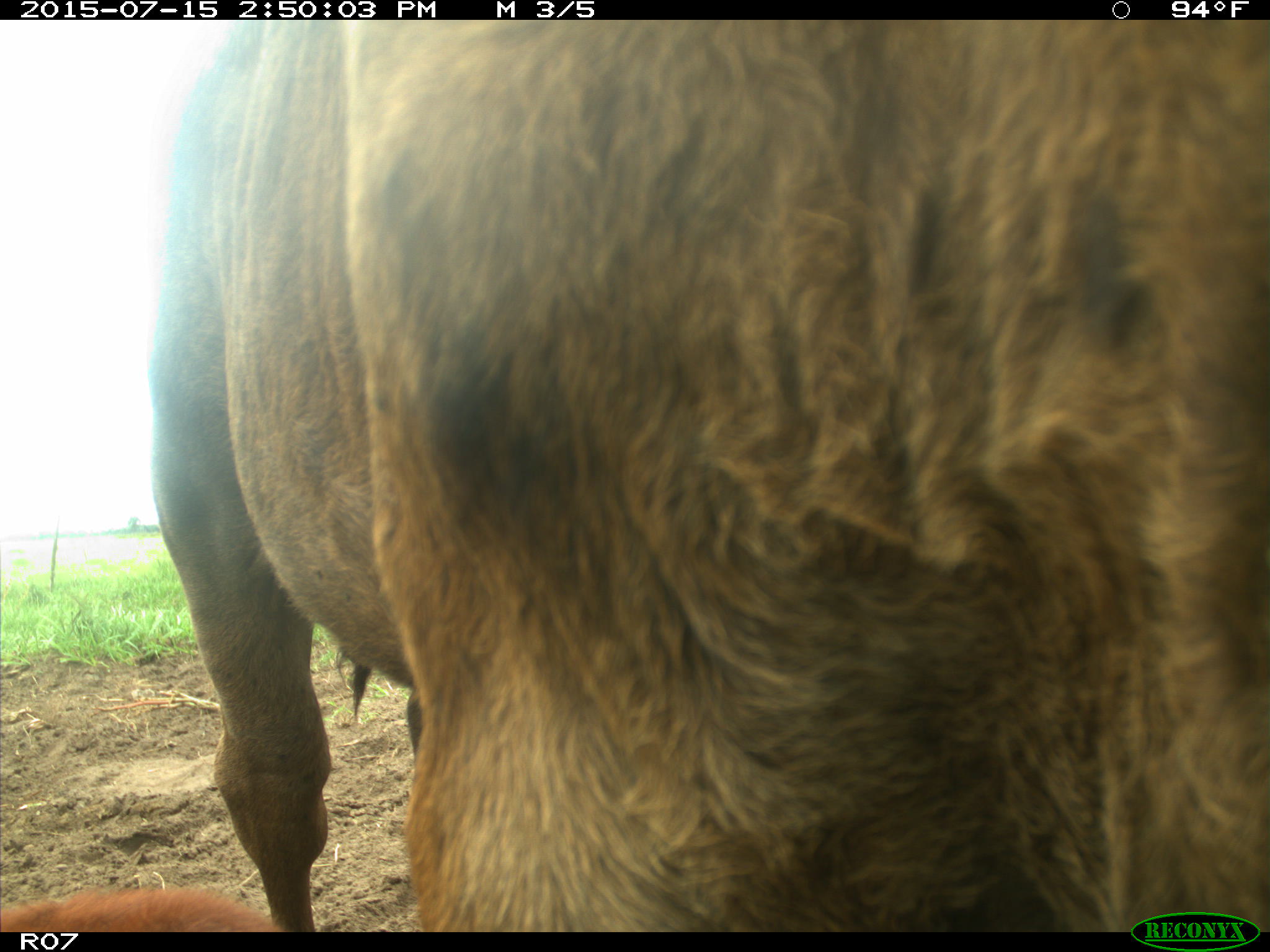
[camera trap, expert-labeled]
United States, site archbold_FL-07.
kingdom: Animalia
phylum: Chordata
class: Mammalia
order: Artiodactyla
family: Bovidae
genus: Bos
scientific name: Bos taurus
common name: domestic cow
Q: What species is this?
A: Bos taurus (domestic cow).